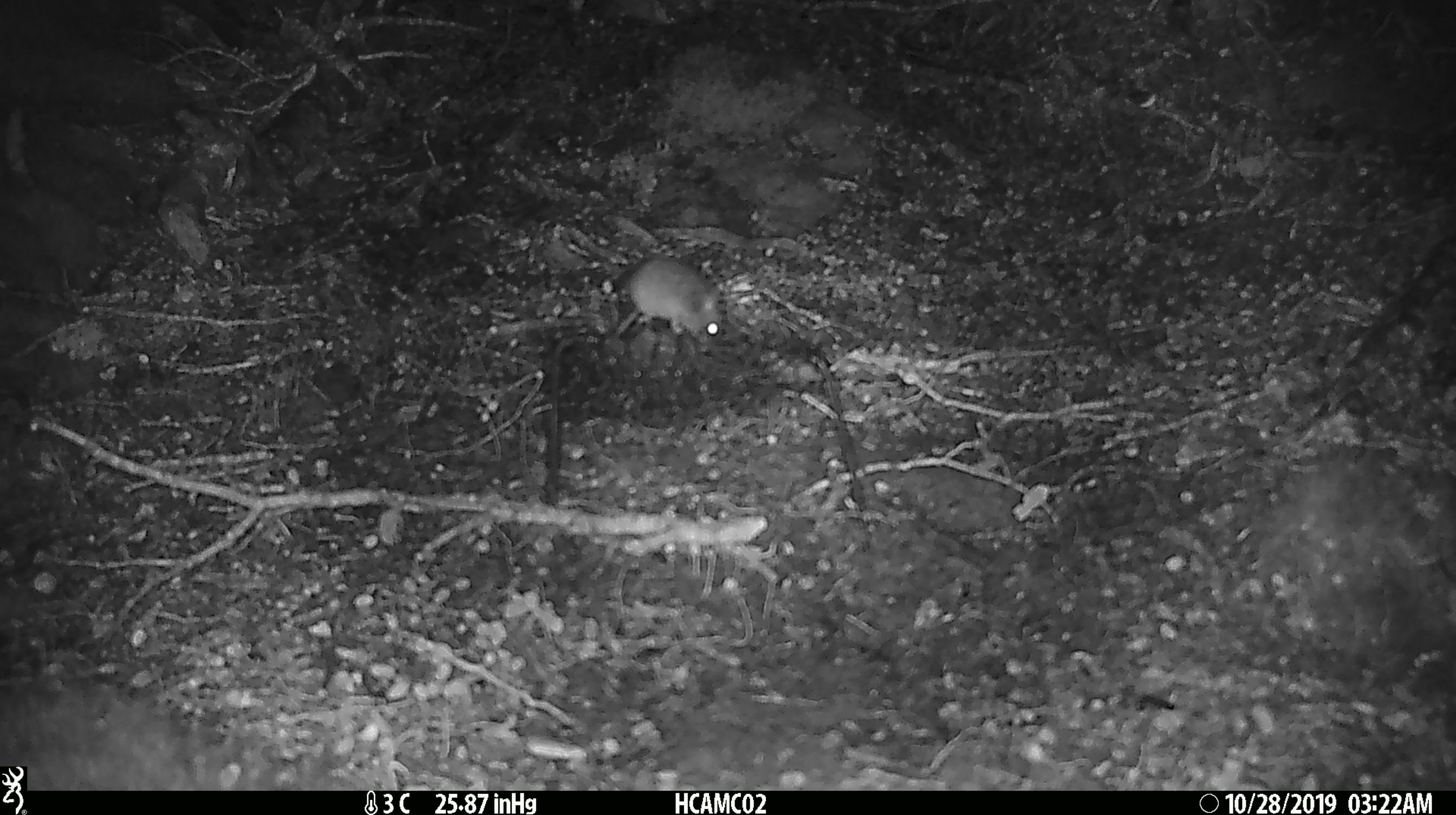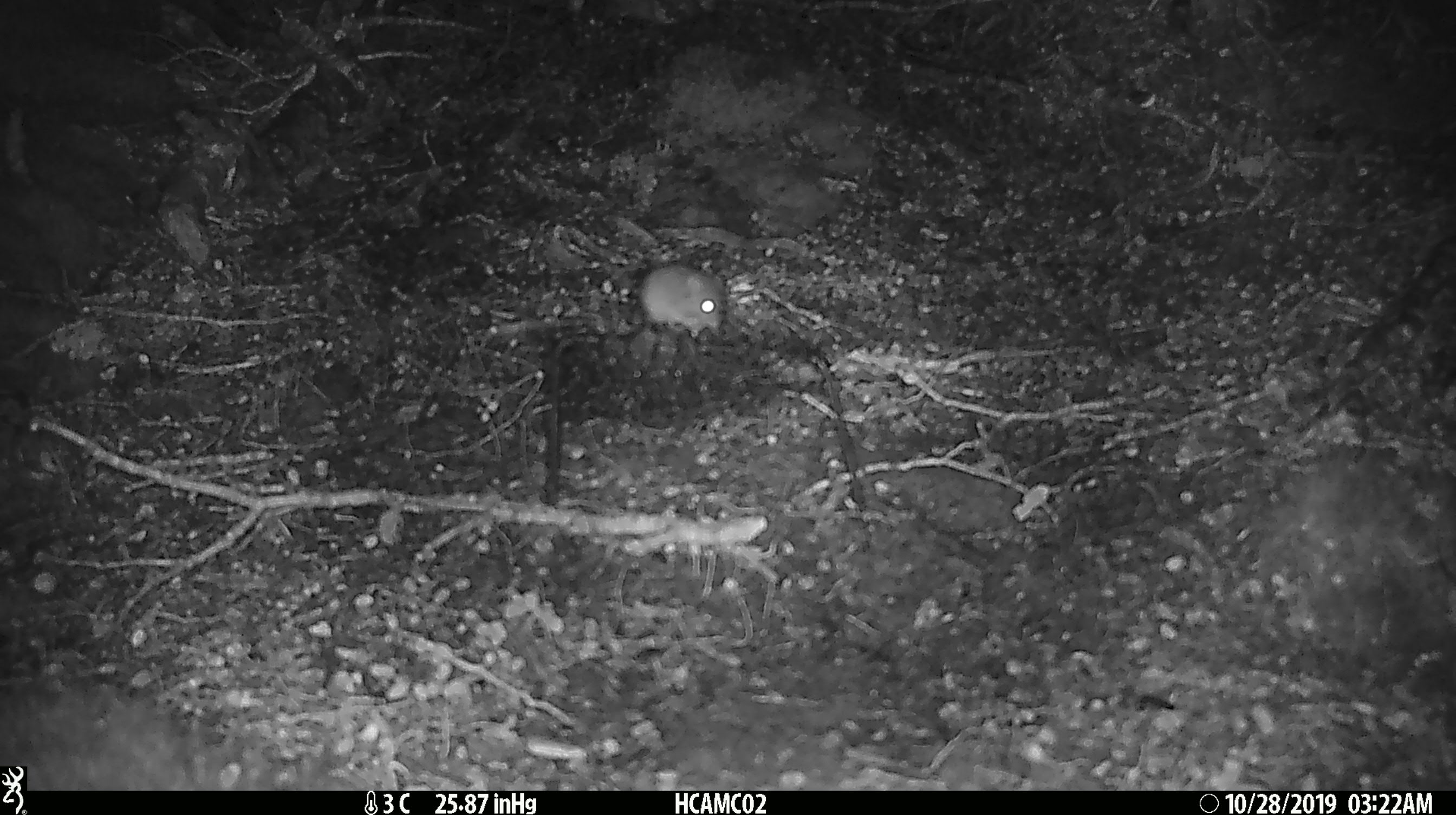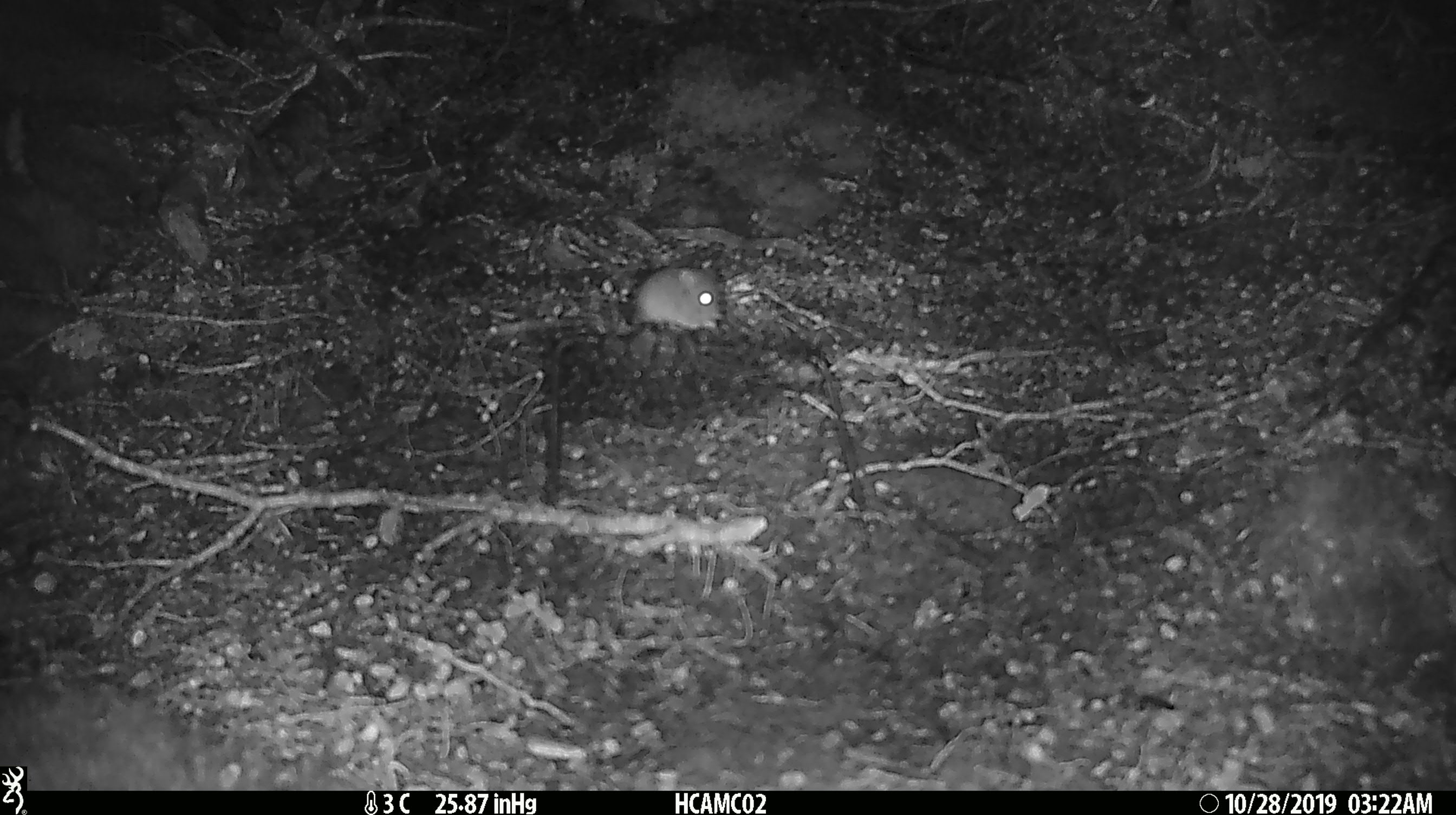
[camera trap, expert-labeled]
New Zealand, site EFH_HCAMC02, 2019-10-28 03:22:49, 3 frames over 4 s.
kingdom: Animalia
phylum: Chordata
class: Mammalia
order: Rodentia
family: Muridae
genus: Mus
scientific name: Mus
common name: mouse